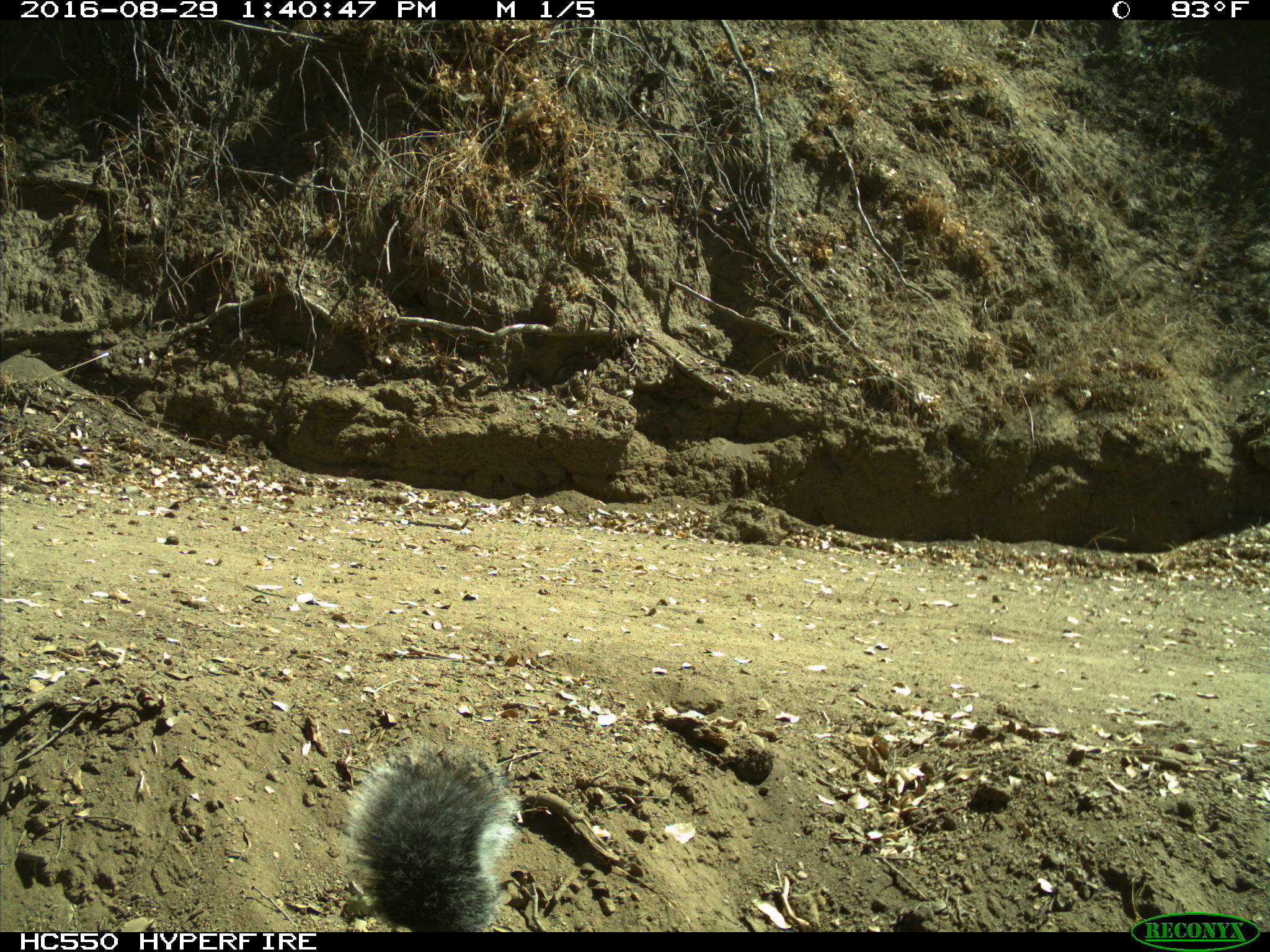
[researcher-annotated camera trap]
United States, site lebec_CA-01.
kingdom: Animalia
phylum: Chordata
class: Mammalia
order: Rodentia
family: Sciuridae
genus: Sciurus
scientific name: Sciurus carolinensis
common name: eastern gray squirrel